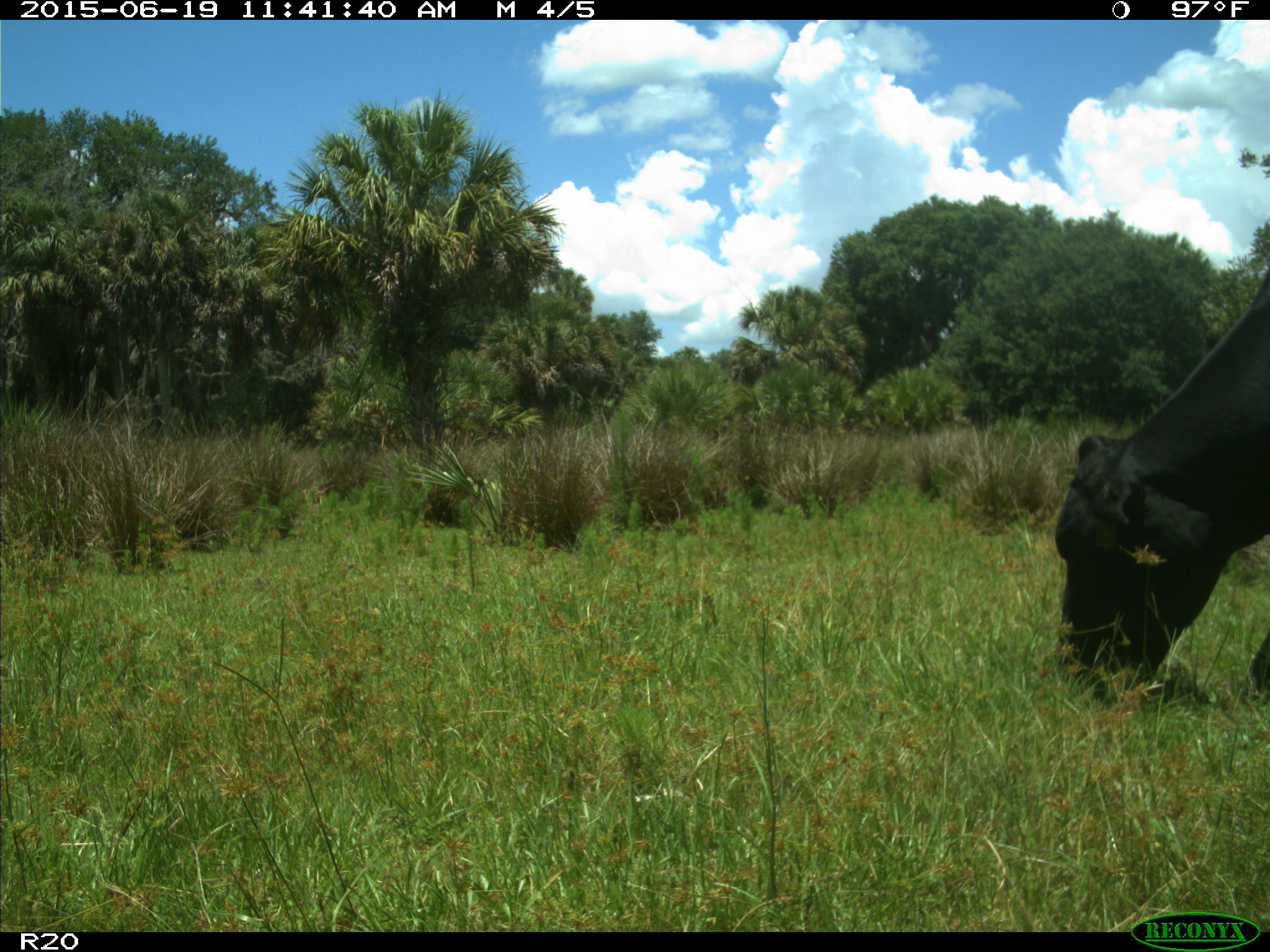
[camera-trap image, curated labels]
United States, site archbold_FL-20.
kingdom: Animalia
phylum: Chordata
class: Mammalia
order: Artiodactyla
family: Bovidae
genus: Bos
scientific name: Bos taurus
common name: domestic cow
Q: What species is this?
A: Bos taurus (domestic cow).